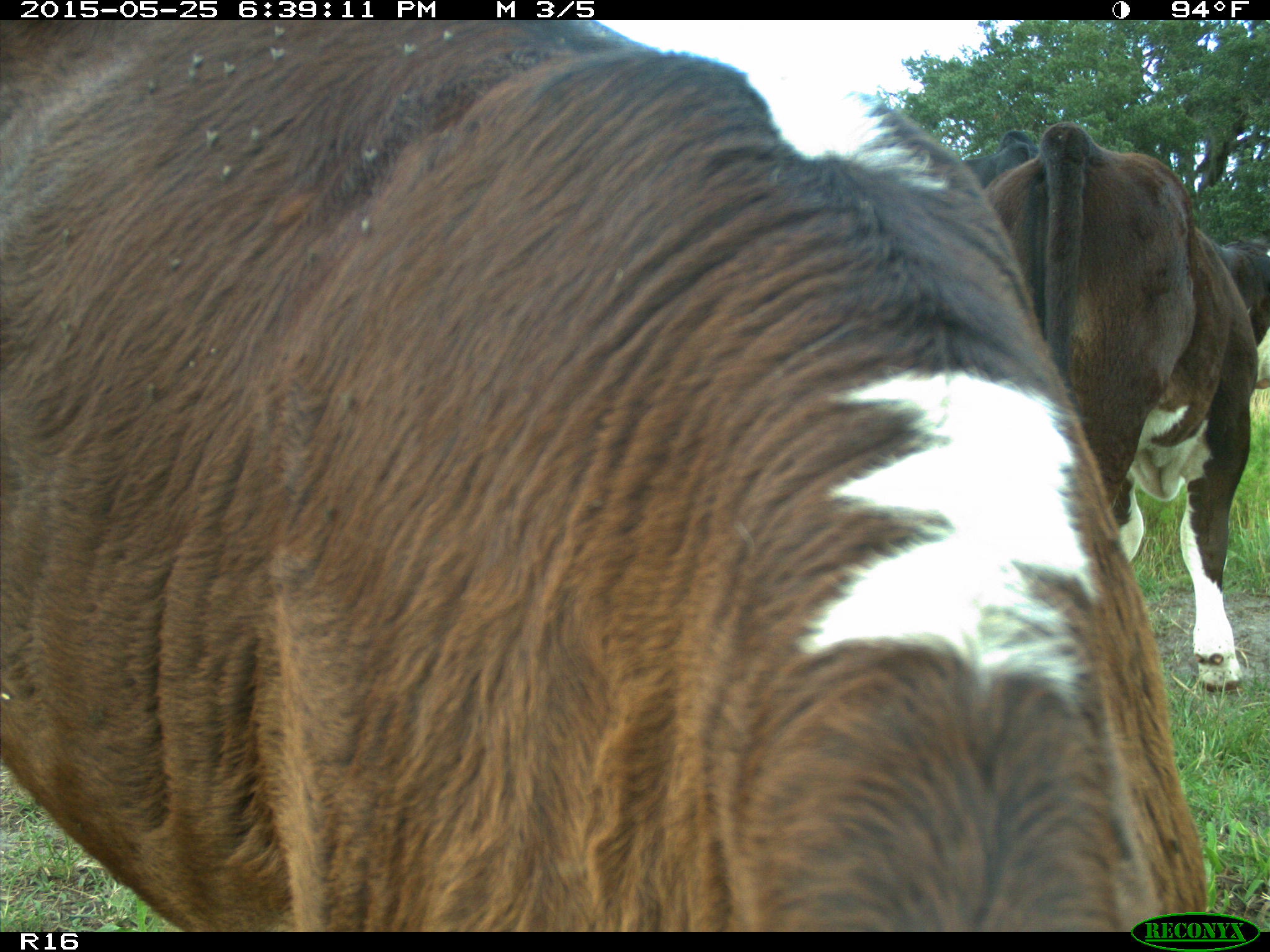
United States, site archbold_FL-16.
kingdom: Animalia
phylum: Chordata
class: Mammalia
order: Artiodactyla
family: Bovidae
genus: Bos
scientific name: Bos taurus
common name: domestic cow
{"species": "Bos taurus (domestic cow)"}